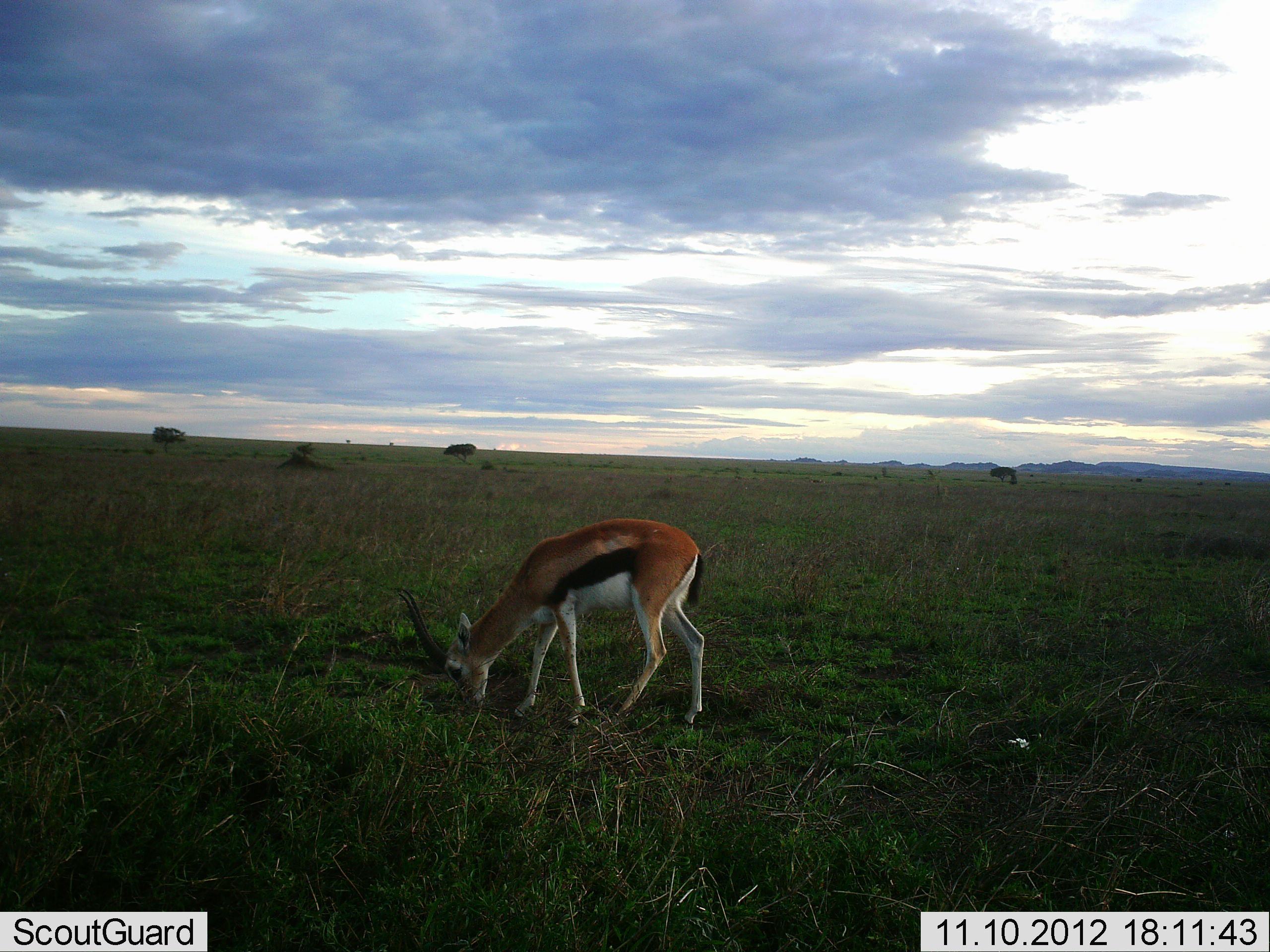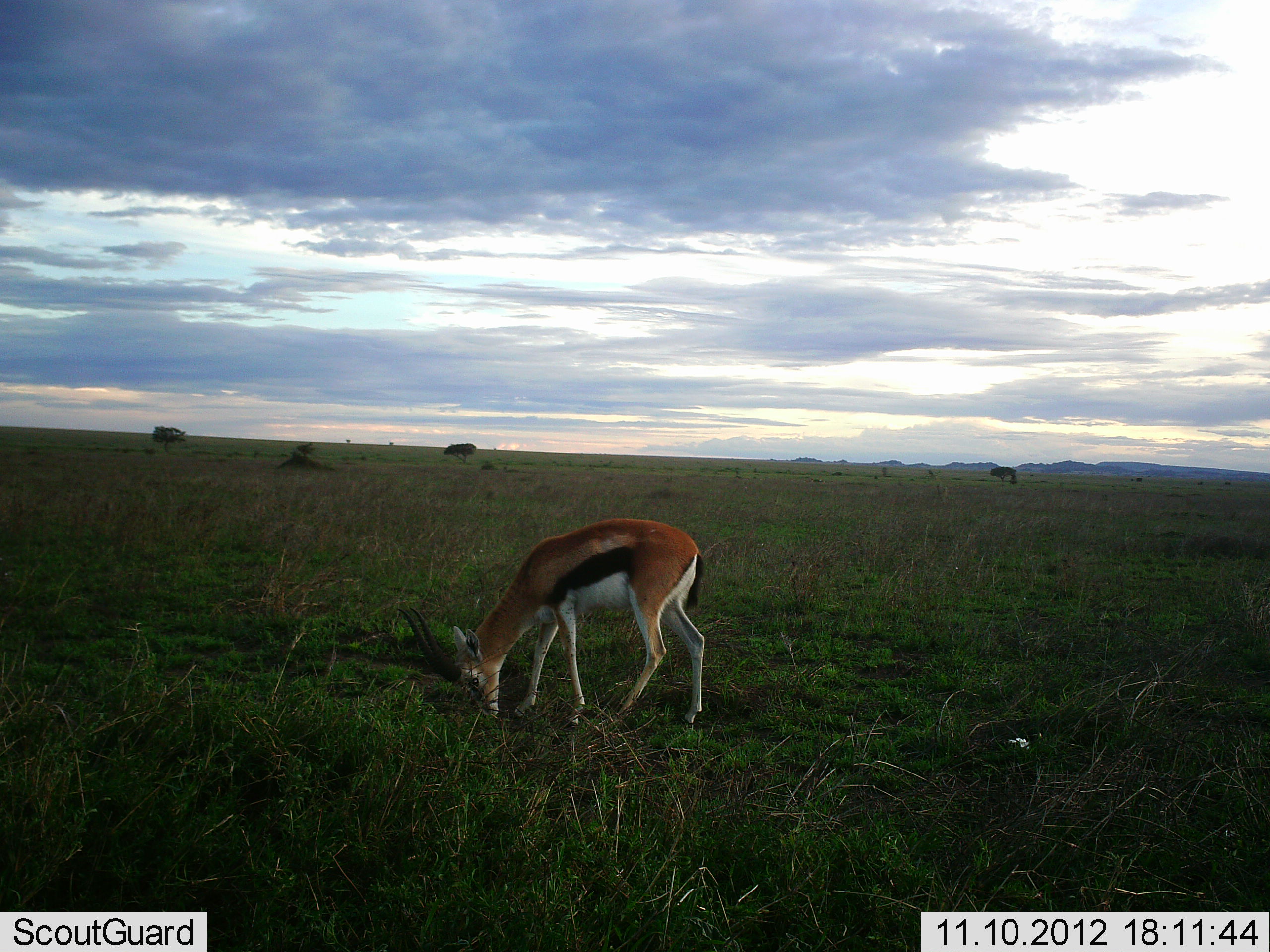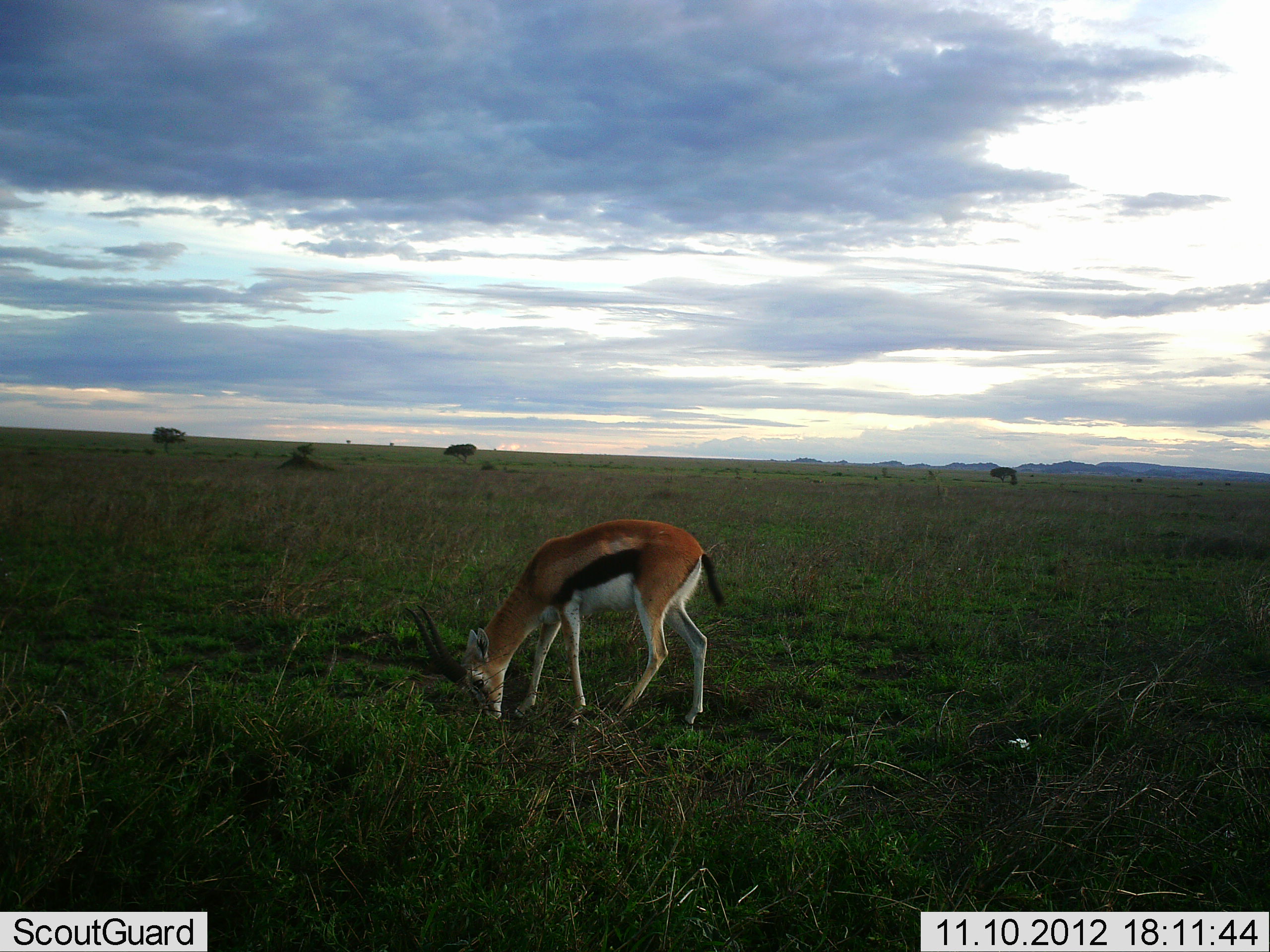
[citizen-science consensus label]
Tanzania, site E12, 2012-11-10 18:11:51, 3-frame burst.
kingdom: Animalia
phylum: Chordata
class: Mammalia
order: Artiodactyla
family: Bovidae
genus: Eudorcas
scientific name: Eudorcas thomsonii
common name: thomson's gazelle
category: gazellethomsons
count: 1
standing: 30%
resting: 0%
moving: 0%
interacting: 0%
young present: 0%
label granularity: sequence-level